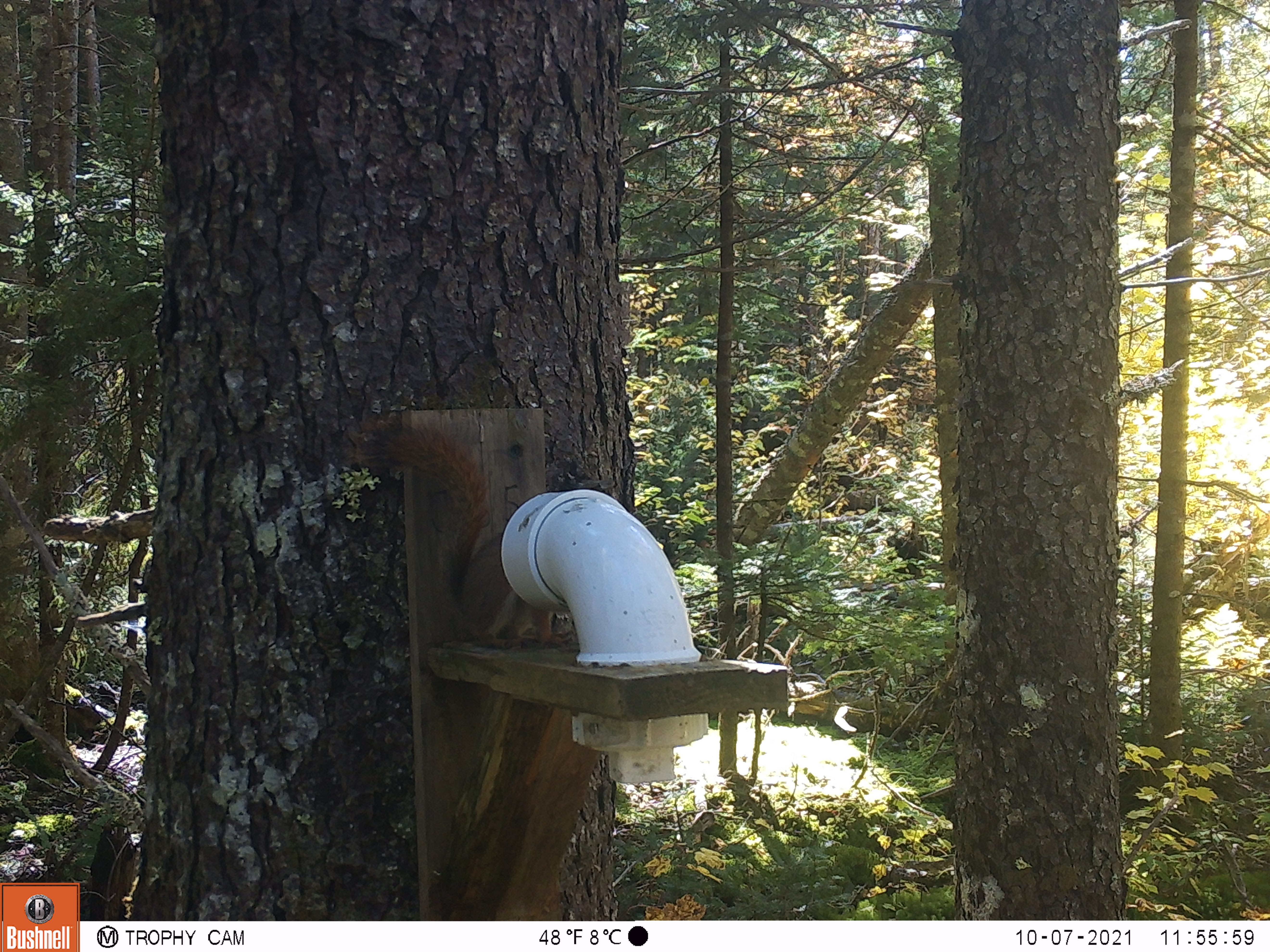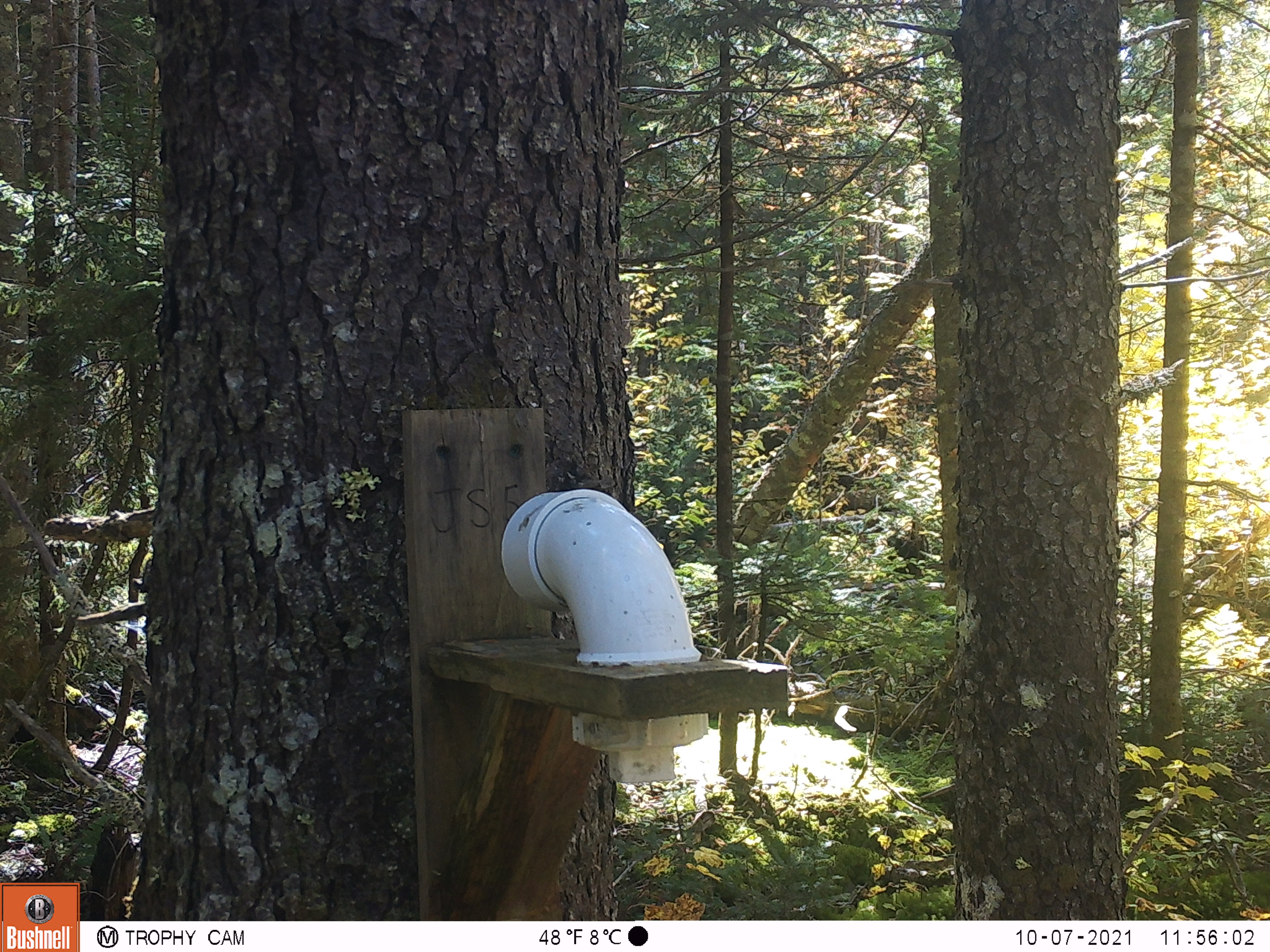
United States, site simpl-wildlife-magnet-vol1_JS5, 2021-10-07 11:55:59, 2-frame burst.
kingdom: Animalia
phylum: Chordata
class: Mammalia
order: Rodentia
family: Sciuridae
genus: Tamiasciurus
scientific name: Tamiasciurus hudsonicus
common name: red squirrel